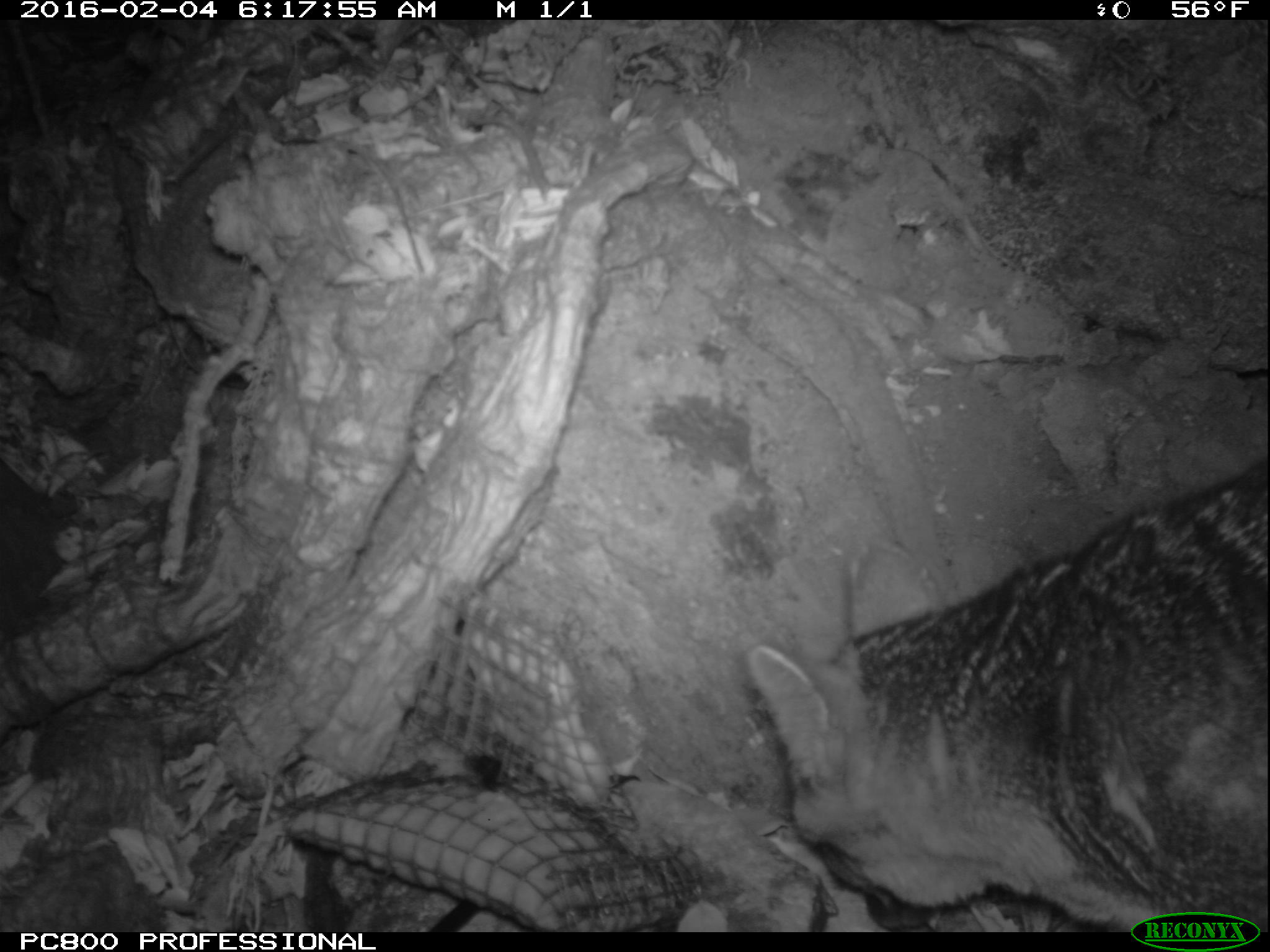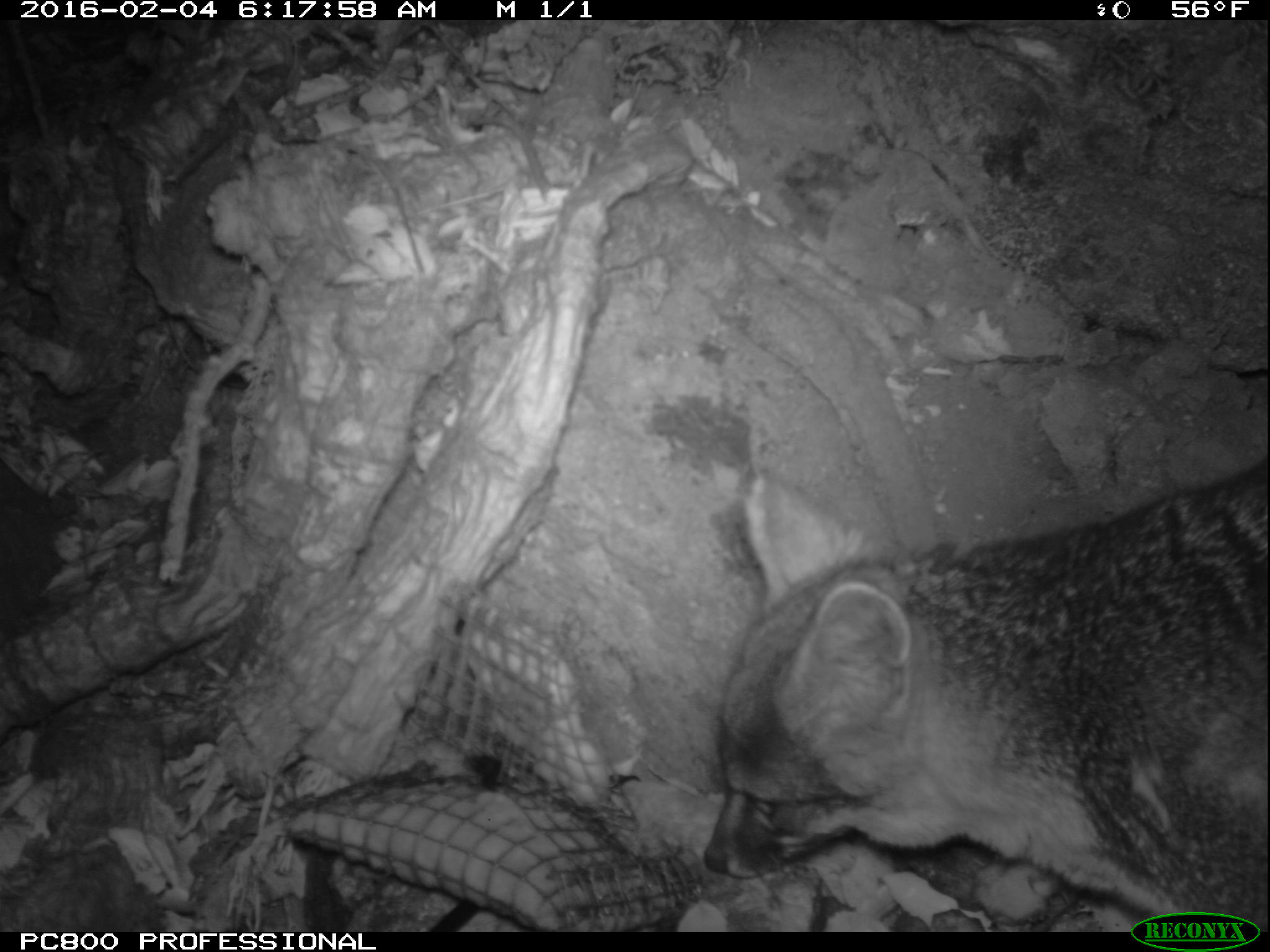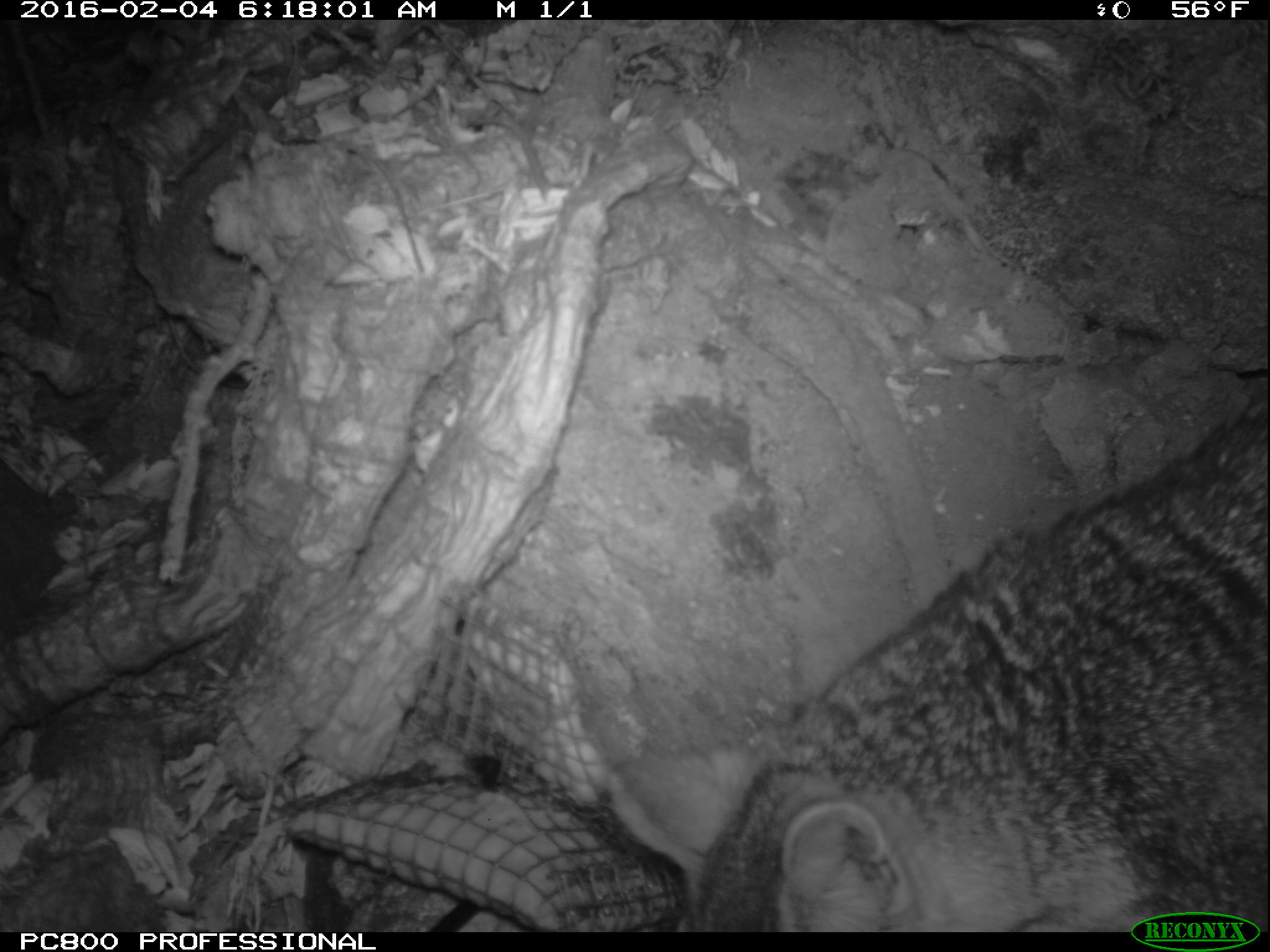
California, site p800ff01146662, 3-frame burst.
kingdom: Animalia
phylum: Chordata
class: Mammalia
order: Carnivora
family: Canidae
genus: Urocyon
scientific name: Urocyon littoralis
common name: island fox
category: fox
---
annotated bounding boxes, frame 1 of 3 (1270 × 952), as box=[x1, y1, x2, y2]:
fox: box=[747, 456, 1269, 930]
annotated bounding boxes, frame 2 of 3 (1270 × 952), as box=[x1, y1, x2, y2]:
fox: box=[701, 459, 1268, 932]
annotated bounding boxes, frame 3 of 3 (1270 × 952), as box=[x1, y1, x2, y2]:
fox: box=[606, 393, 1269, 933]